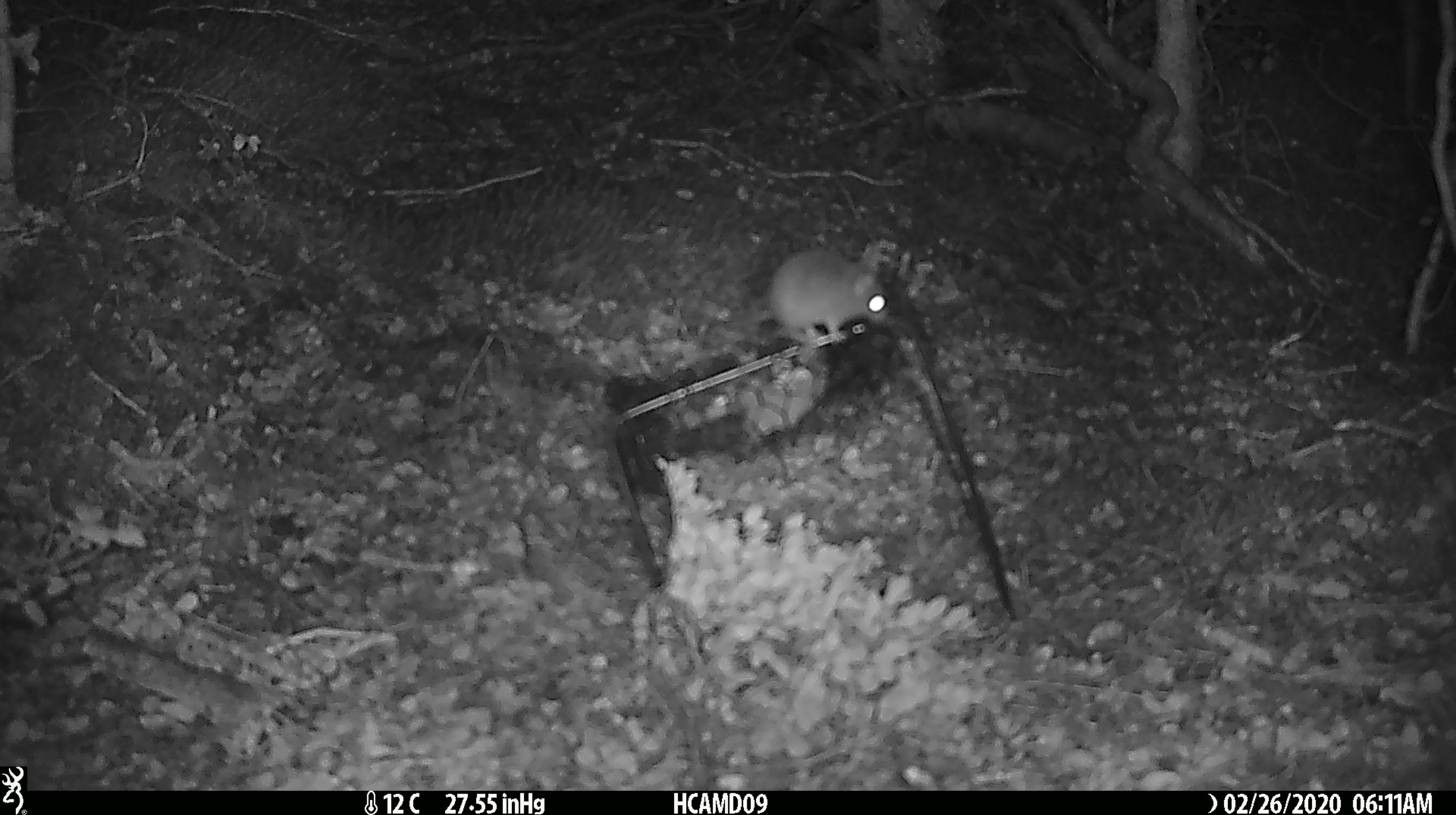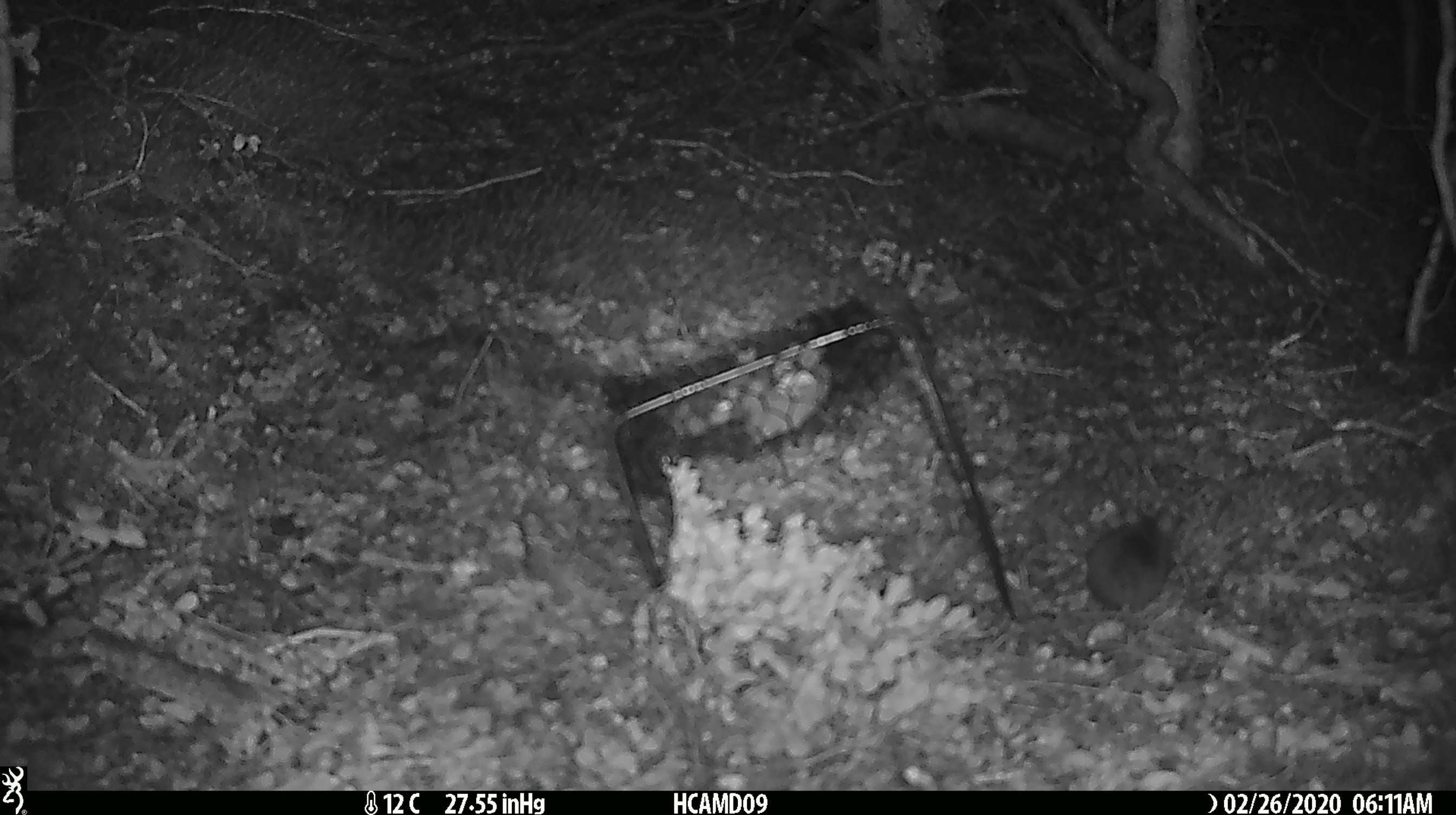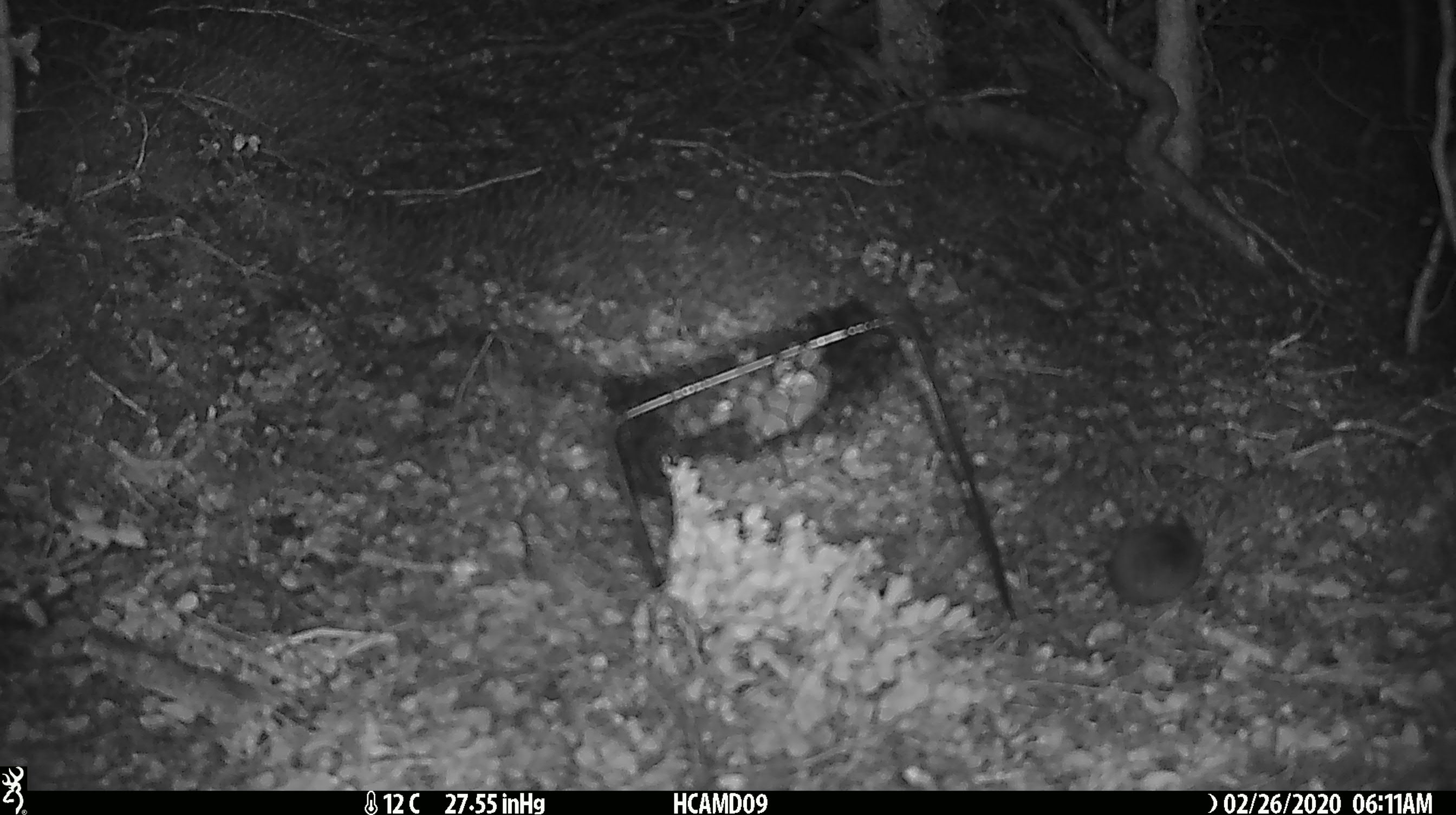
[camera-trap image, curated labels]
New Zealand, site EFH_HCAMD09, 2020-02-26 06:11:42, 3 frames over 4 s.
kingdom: Animalia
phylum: Chordata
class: Mammalia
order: Rodentia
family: Muridae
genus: Mus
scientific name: Mus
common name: mouse